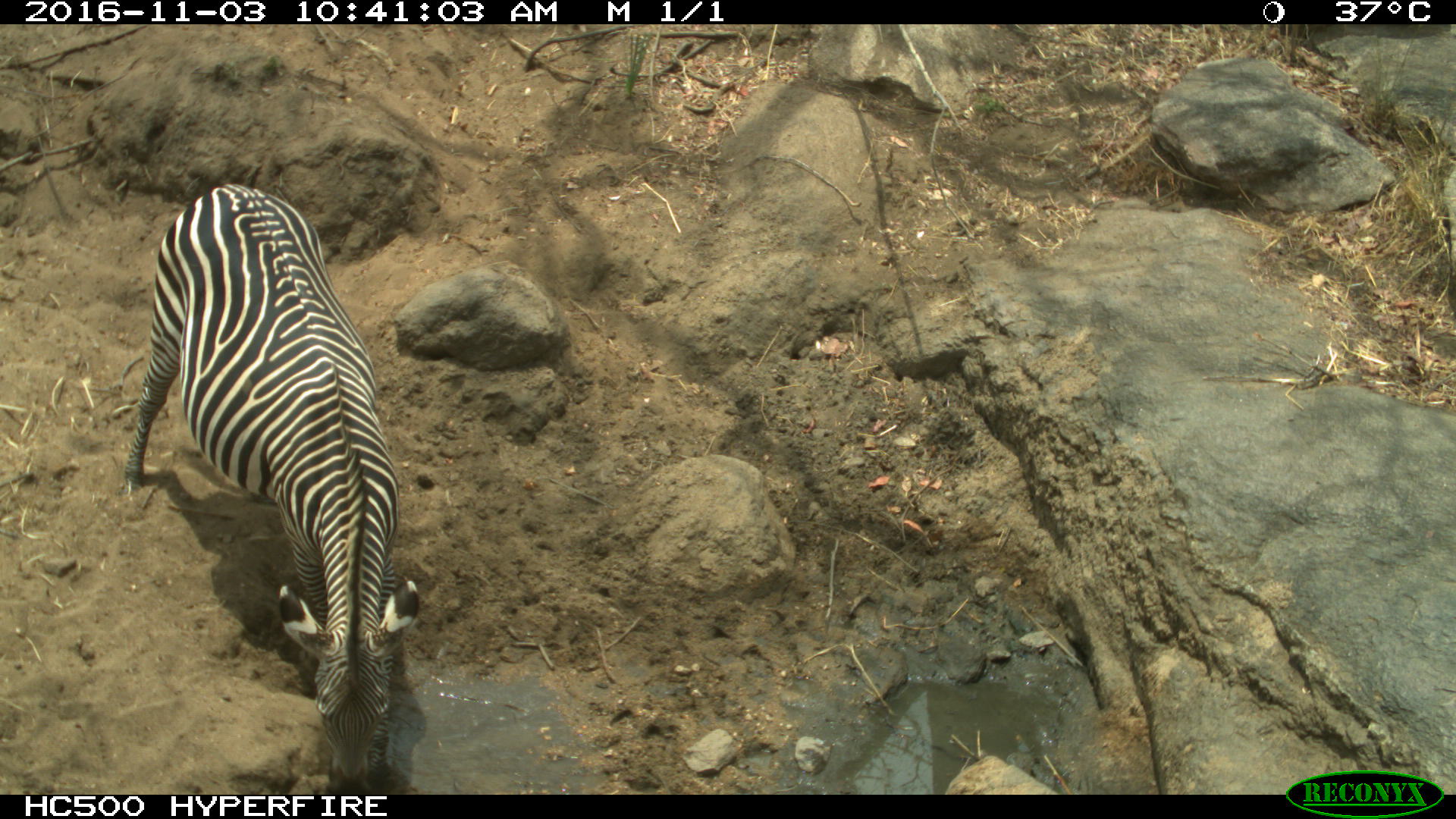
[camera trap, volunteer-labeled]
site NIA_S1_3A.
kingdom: Animalia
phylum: Chordata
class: Mammalia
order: Perissodactyla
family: Equidae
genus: Equus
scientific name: Equus quagga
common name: plains zebra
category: zebraplains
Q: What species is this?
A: Zebraplains (plains zebra) (Equus quagga).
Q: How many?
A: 1.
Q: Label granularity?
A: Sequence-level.